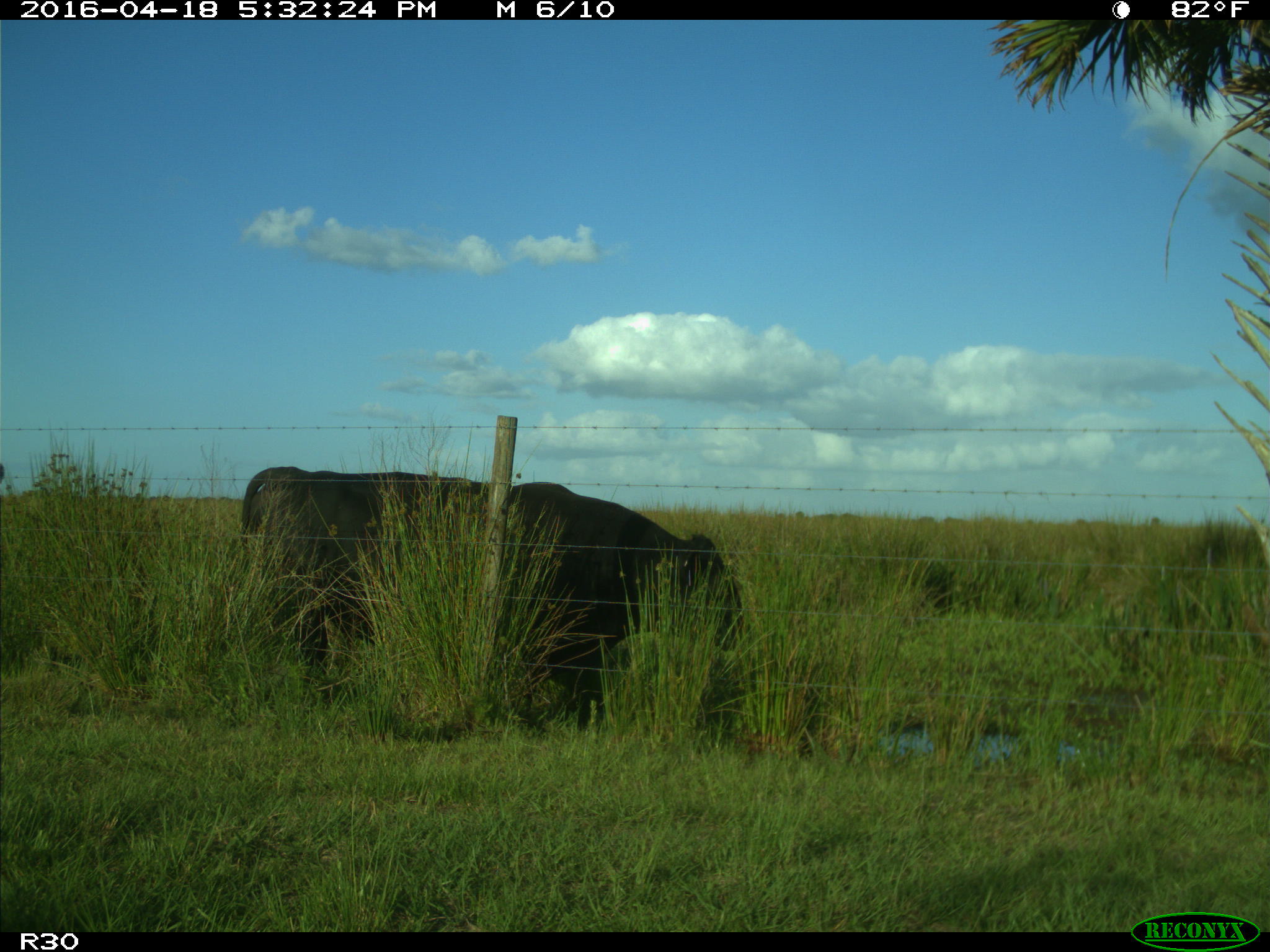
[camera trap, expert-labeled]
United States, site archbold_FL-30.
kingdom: Animalia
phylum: Chordata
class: Mammalia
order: Artiodactyla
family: Bovidae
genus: Bos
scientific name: Bos taurus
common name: domestic cow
Bos taurus (domestic cow).